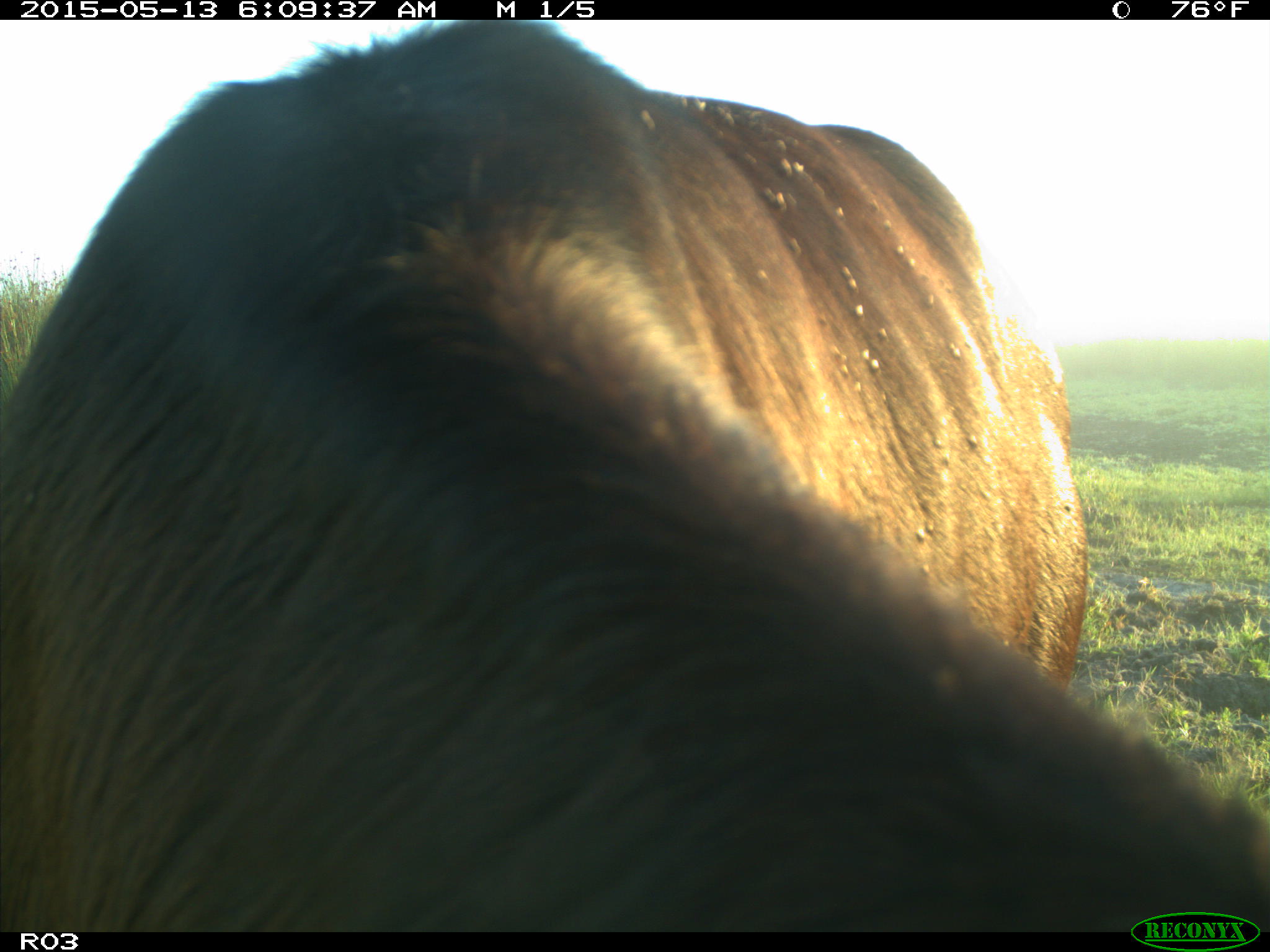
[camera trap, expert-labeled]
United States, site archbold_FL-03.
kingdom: Animalia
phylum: Chordata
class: Mammalia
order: Artiodactyla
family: Bovidae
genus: Bos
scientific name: Bos taurus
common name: domestic cow